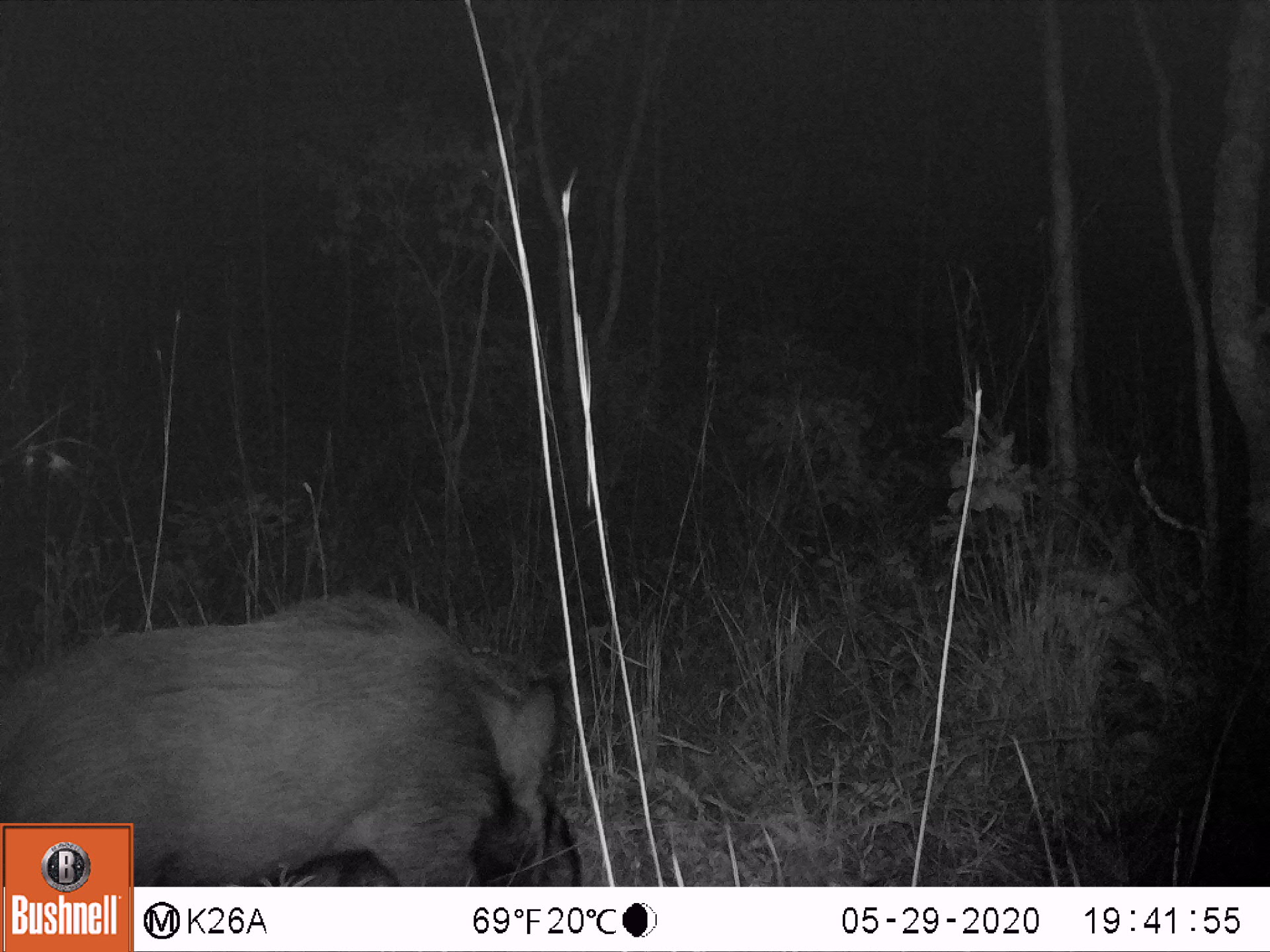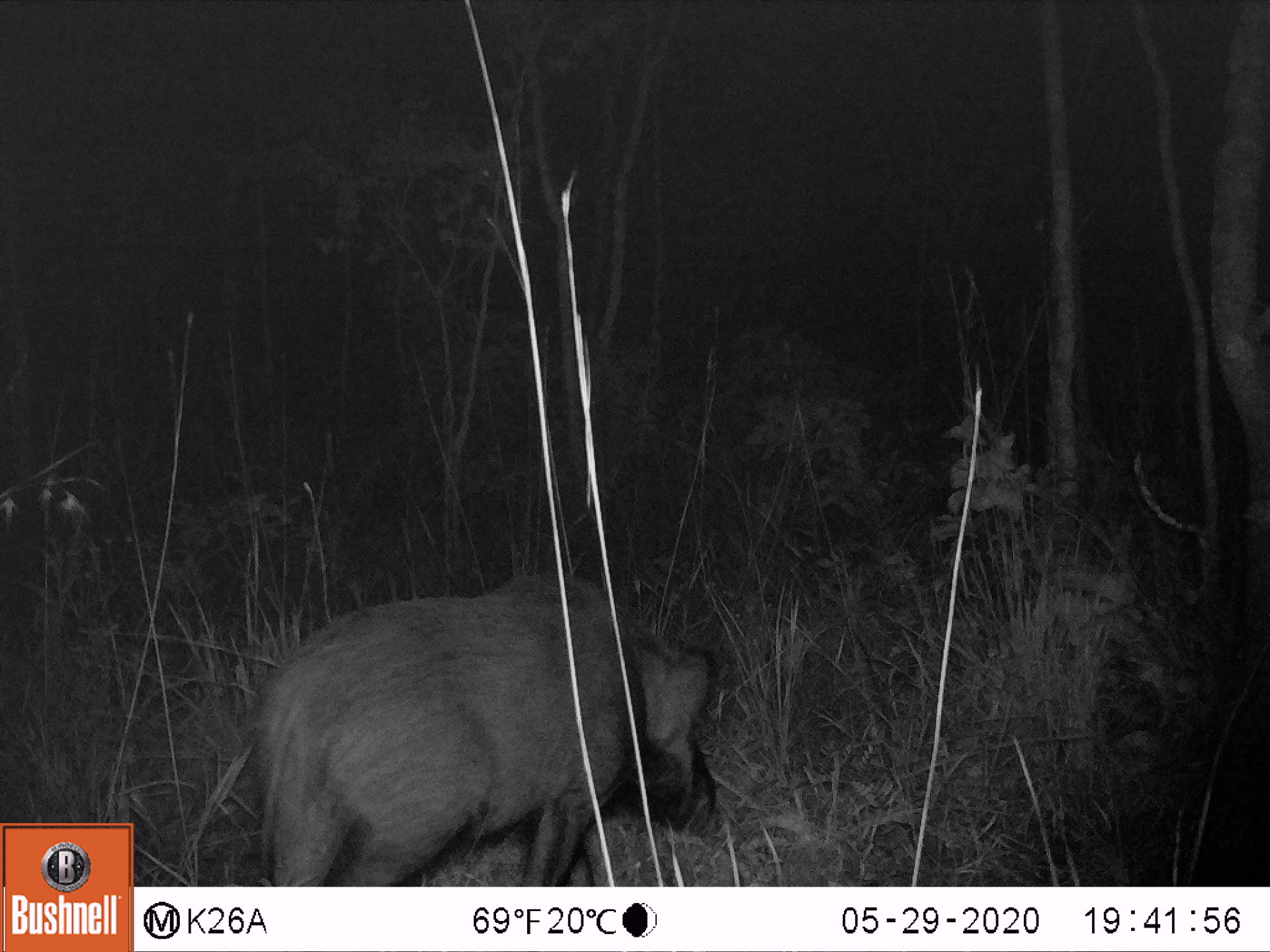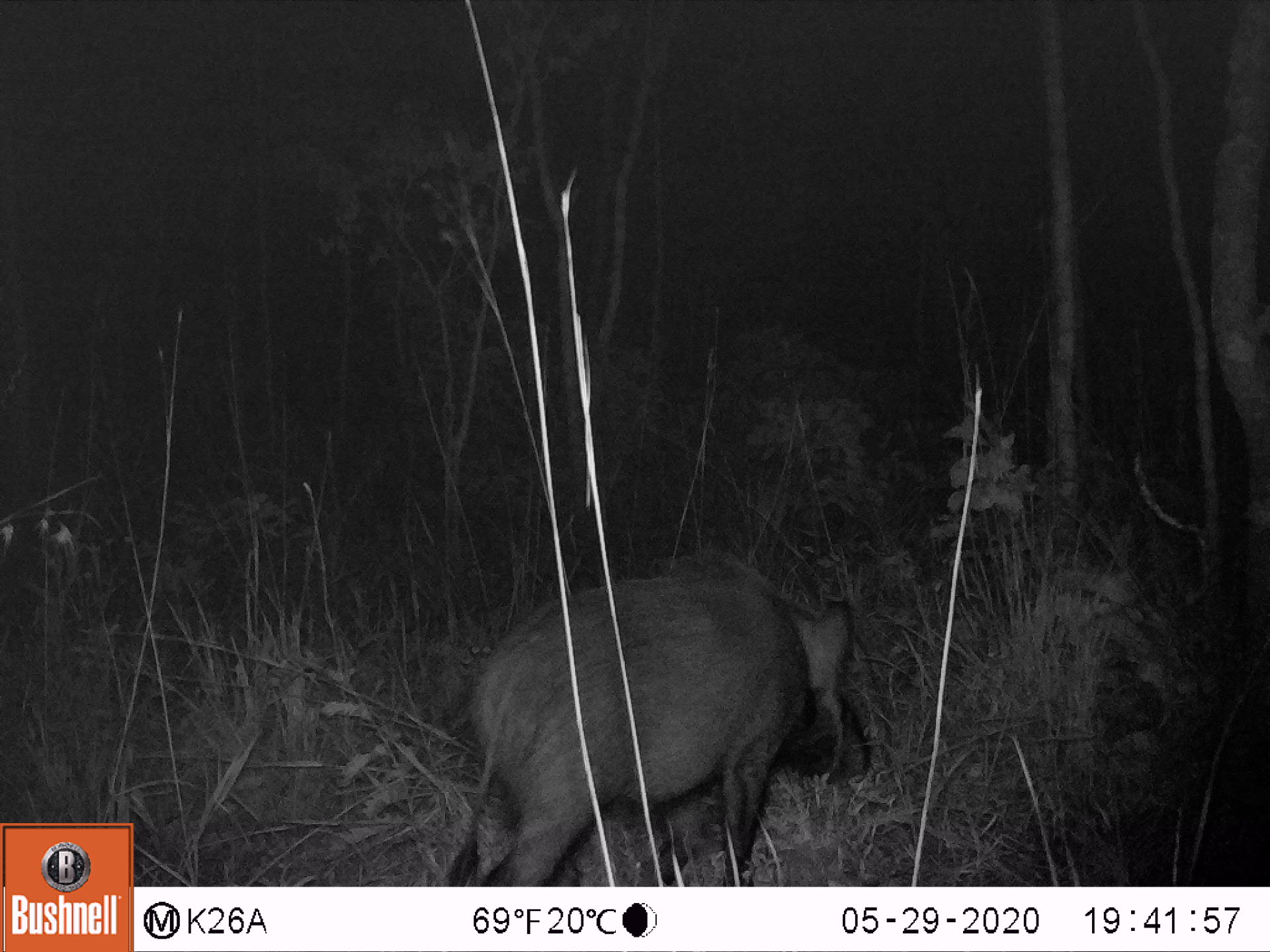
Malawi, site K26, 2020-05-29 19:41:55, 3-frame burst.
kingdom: Animalia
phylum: Chordata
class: Mammalia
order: Artiodactyla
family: Suidae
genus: Potamochoerus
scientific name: Potamochoerus larvatus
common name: bushpig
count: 1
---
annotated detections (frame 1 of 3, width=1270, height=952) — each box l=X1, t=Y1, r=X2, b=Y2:
bushpig: l=134, t=584, r=586, b=883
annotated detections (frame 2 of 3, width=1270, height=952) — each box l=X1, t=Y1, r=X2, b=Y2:
bushpig: l=244, t=564, r=726, b=885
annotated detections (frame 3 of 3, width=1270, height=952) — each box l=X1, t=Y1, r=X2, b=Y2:
bushpig: l=435, t=544, r=882, b=885